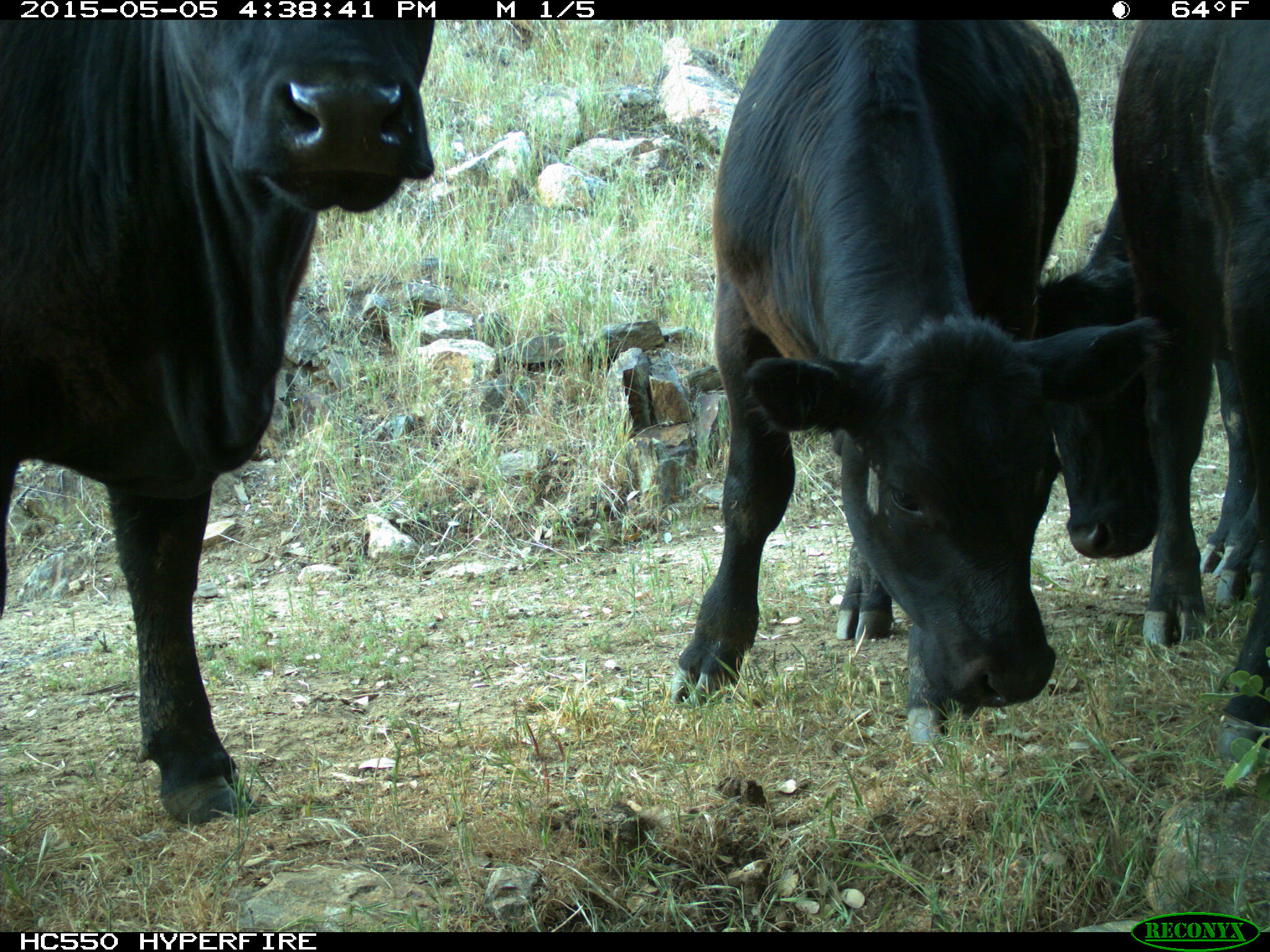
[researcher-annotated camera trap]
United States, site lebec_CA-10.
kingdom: Animalia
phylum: Chordata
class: Mammalia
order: Artiodactyla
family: Bovidae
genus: Bos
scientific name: Bos taurus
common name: domestic cow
Bos taurus (domestic cow).